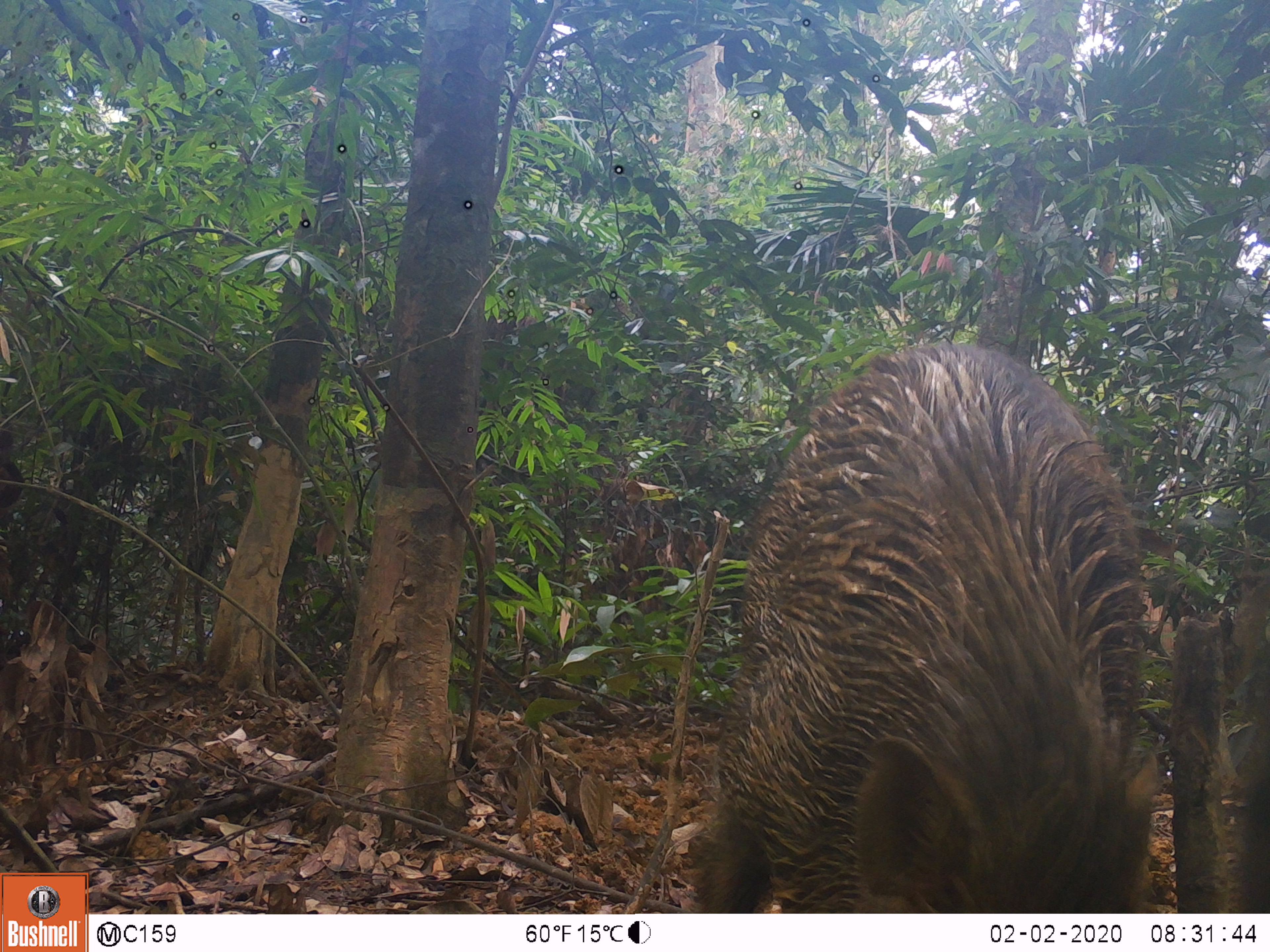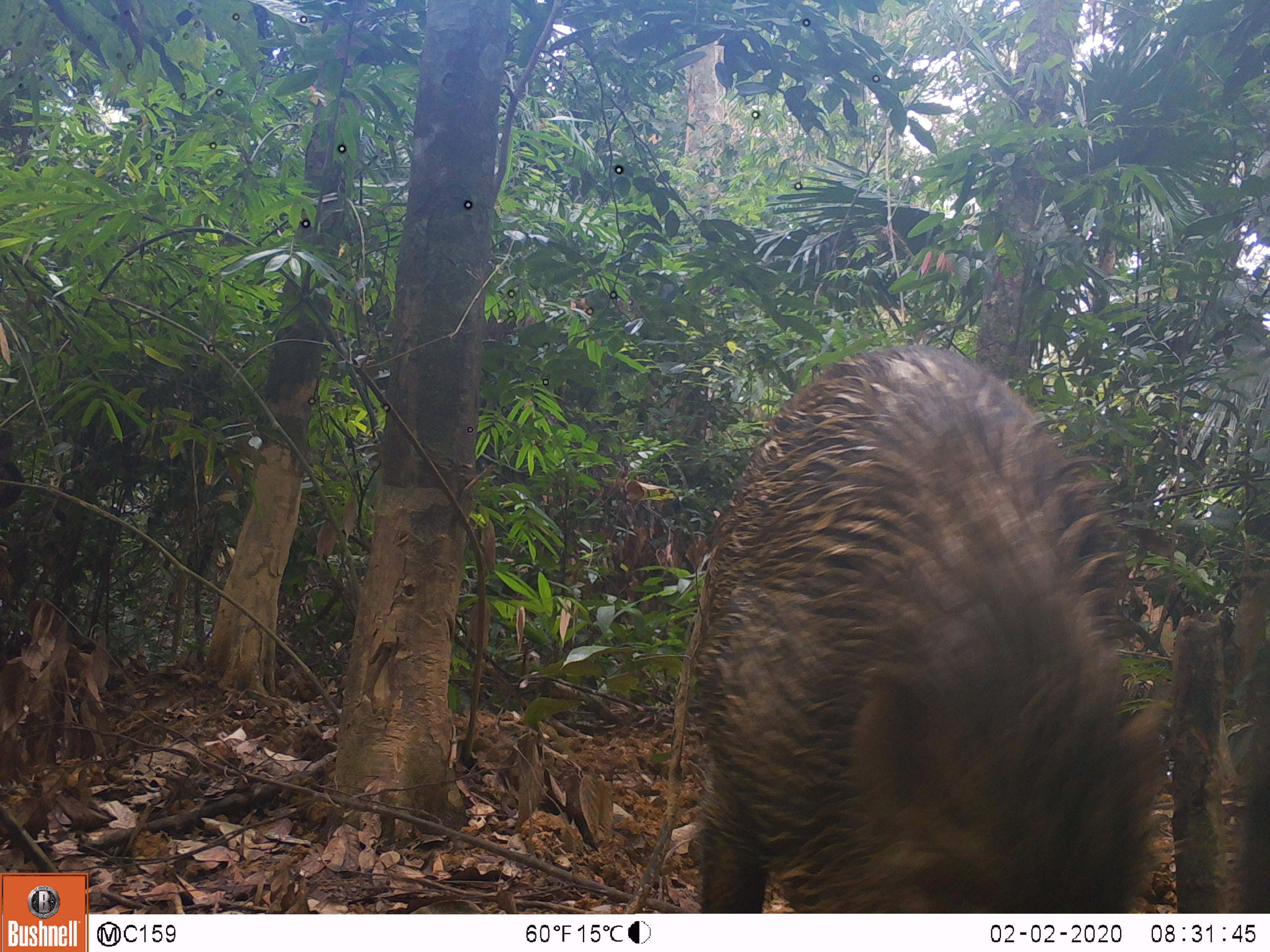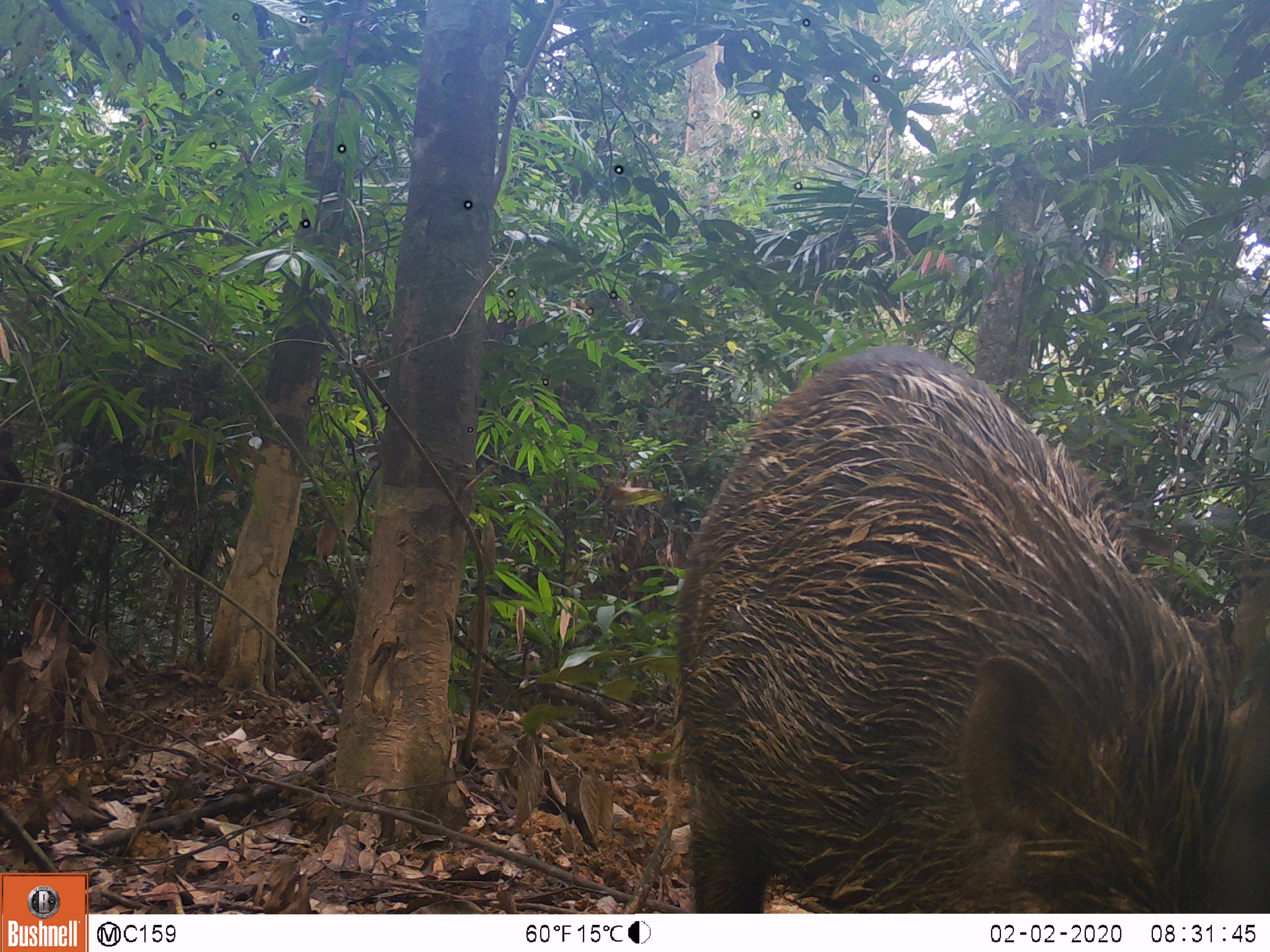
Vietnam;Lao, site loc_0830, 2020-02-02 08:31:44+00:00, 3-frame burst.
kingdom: Animalia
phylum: Chordata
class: Mammalia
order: Artiodactyla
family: Suidae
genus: Sus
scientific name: Sus scrofa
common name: eurasian wild pig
Eurasian wild pig (Sus scrofa). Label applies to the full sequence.